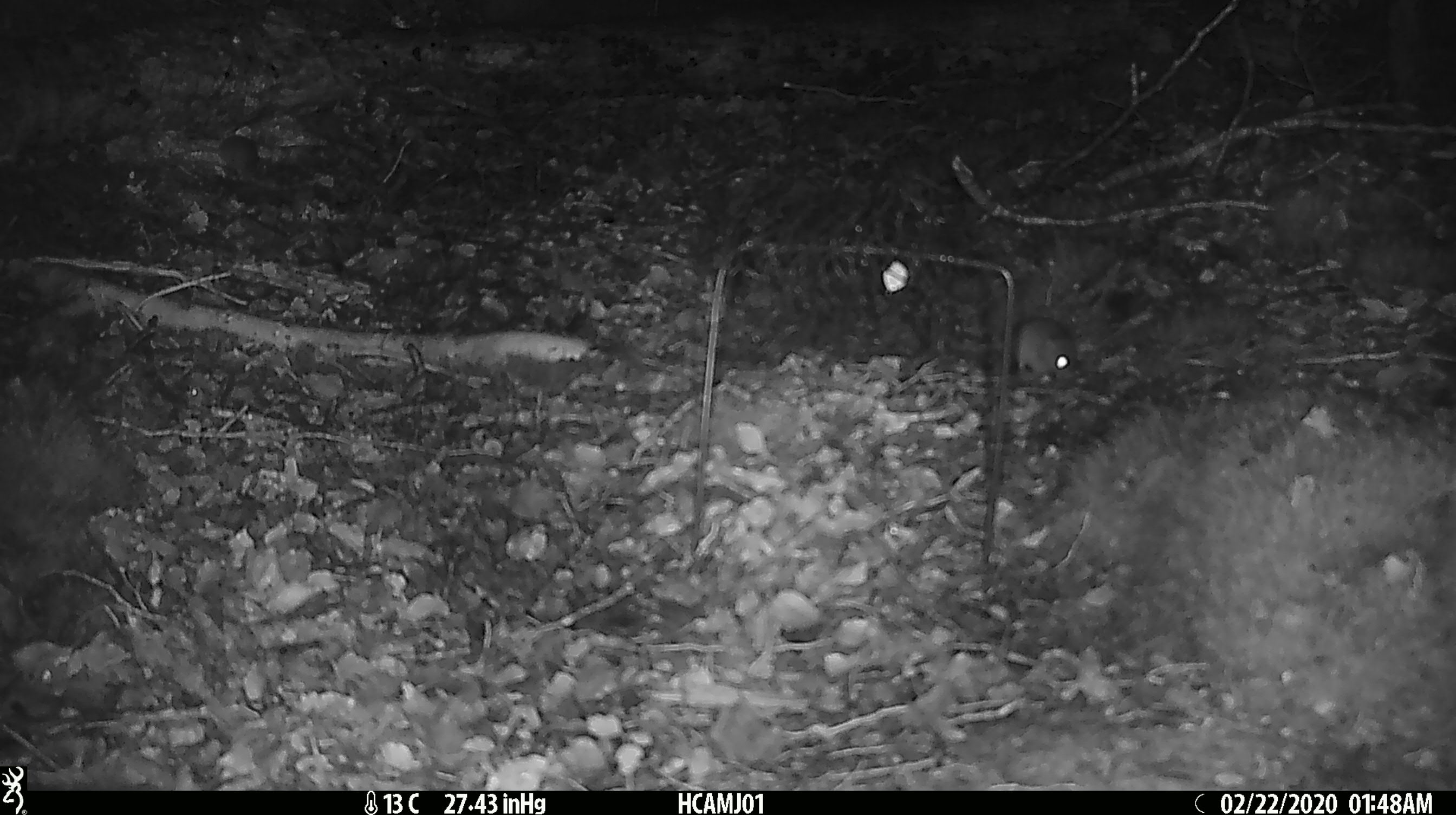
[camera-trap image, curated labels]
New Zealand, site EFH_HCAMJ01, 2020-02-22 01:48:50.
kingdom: Animalia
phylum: Chordata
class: Mammalia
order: Rodentia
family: Muridae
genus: Mus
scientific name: Mus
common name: mouse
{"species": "mouse (Mus)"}